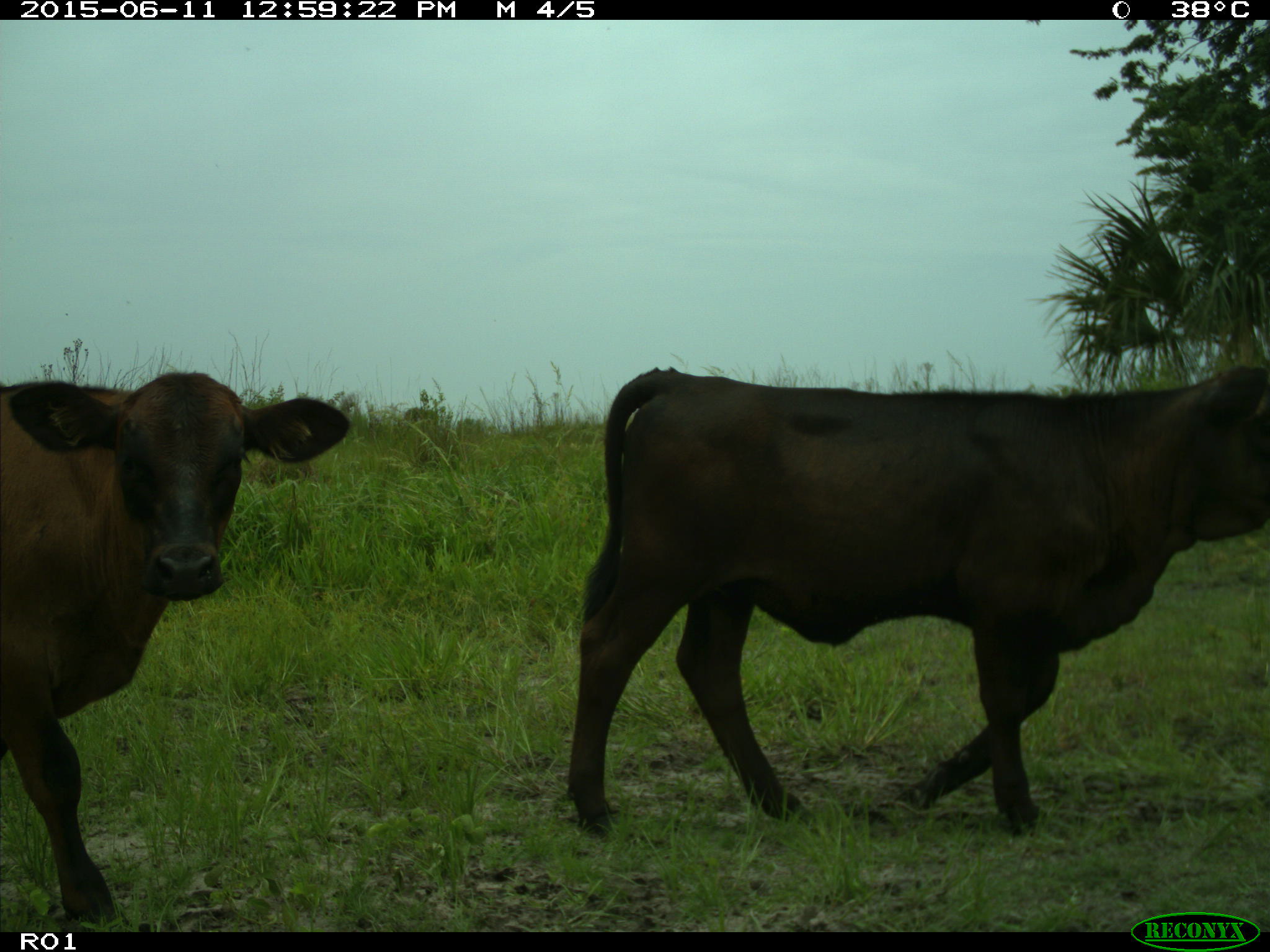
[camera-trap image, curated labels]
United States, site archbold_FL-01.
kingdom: Animalia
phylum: Chordata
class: Mammalia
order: Artiodactyla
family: Bovidae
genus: Bos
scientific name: Bos taurus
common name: domestic cow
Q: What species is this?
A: Bos taurus (domestic cow).